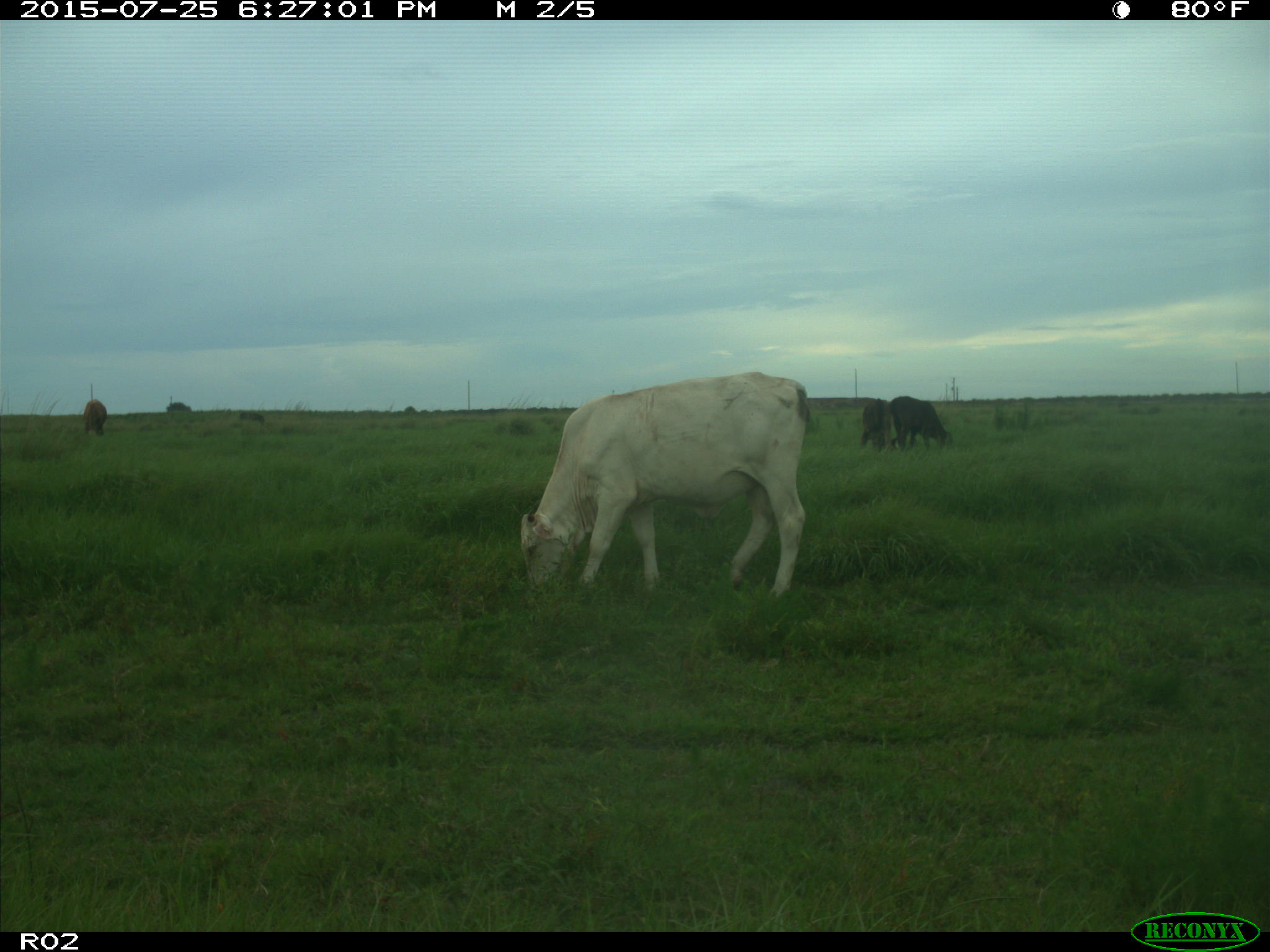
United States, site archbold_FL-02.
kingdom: Animalia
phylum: Chordata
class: Mammalia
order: Artiodactyla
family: Bovidae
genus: Bos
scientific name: Bos taurus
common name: domestic cow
Bos taurus (domestic cow).